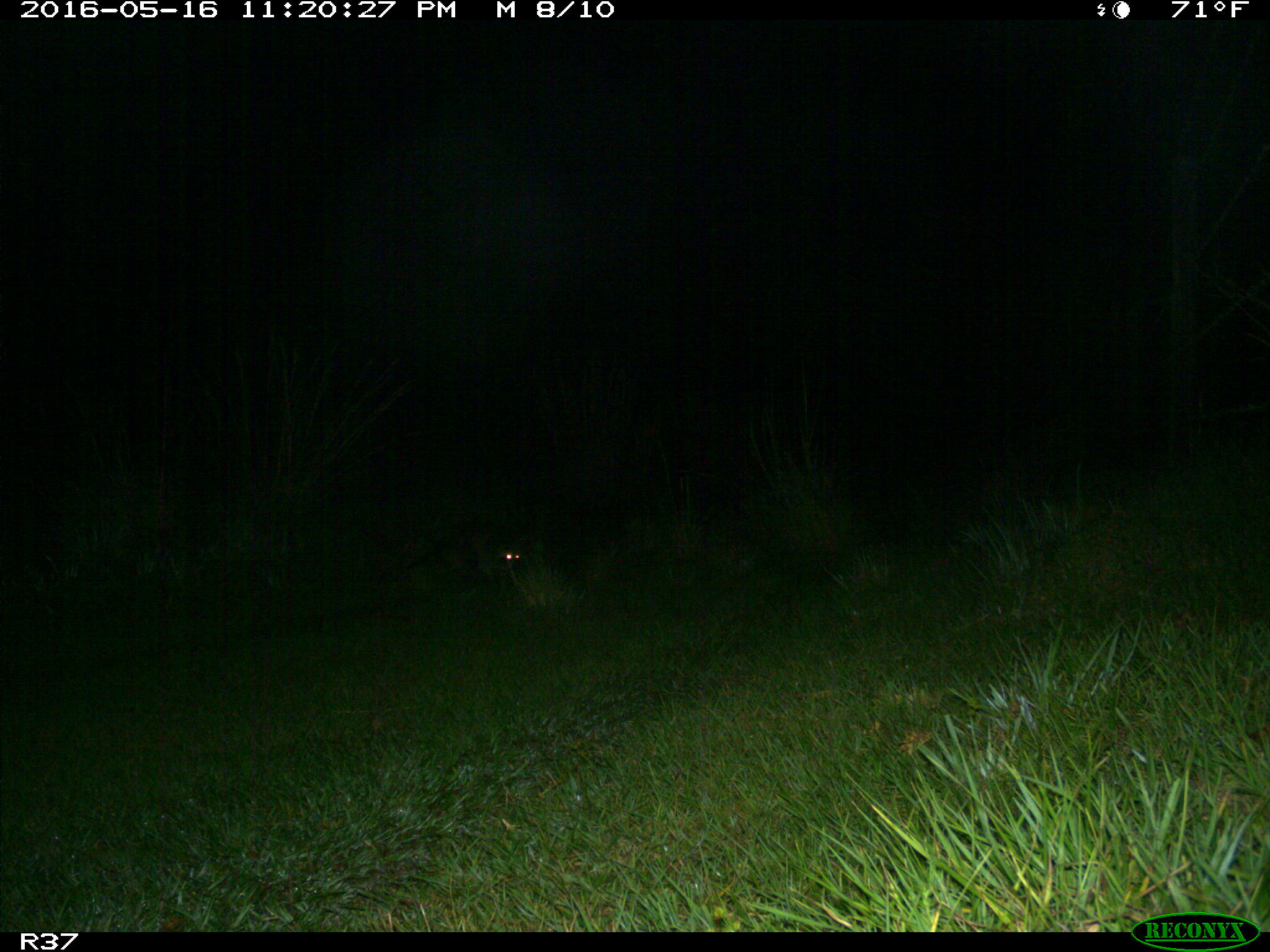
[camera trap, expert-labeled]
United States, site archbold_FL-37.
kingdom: Animalia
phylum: Chordata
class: Mammalia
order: Carnivora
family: Procyonidae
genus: Procyon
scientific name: Procyon lotor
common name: common raccoon